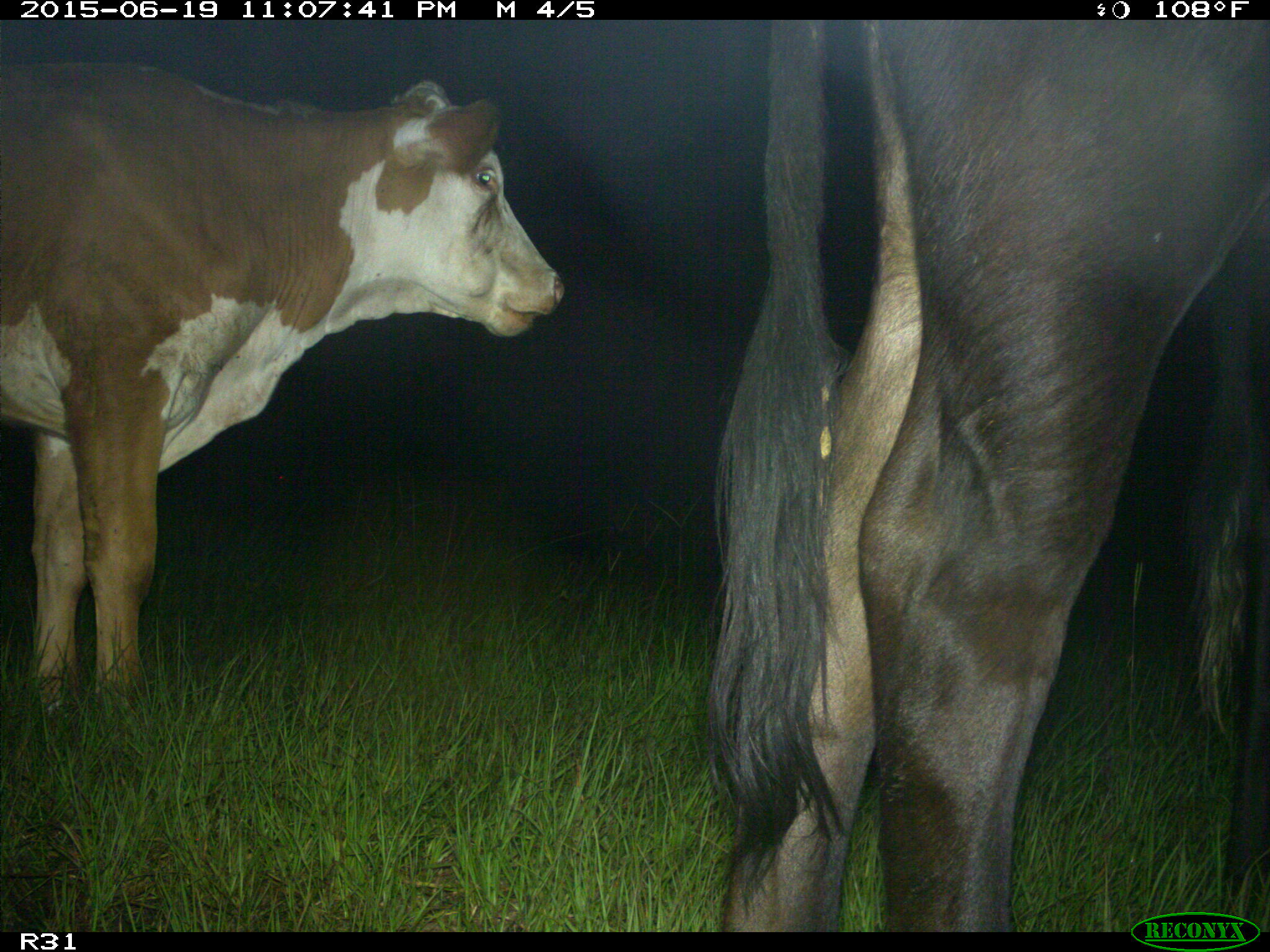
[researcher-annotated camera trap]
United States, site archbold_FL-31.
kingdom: Animalia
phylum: Chordata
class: Mammalia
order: Artiodactyla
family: Bovidae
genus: Bos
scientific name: Bos taurus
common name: domestic cow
Bos taurus (domestic cow).